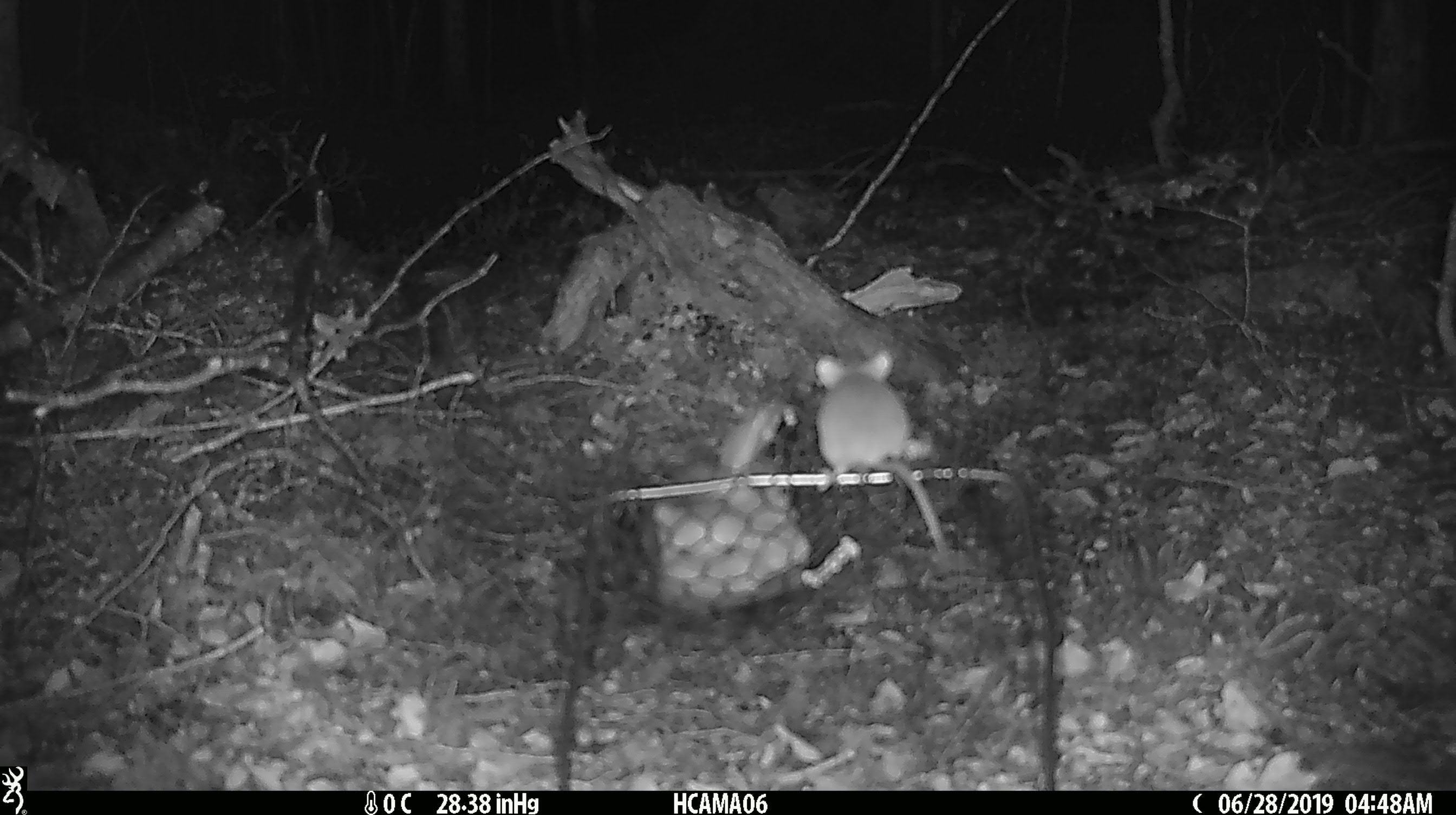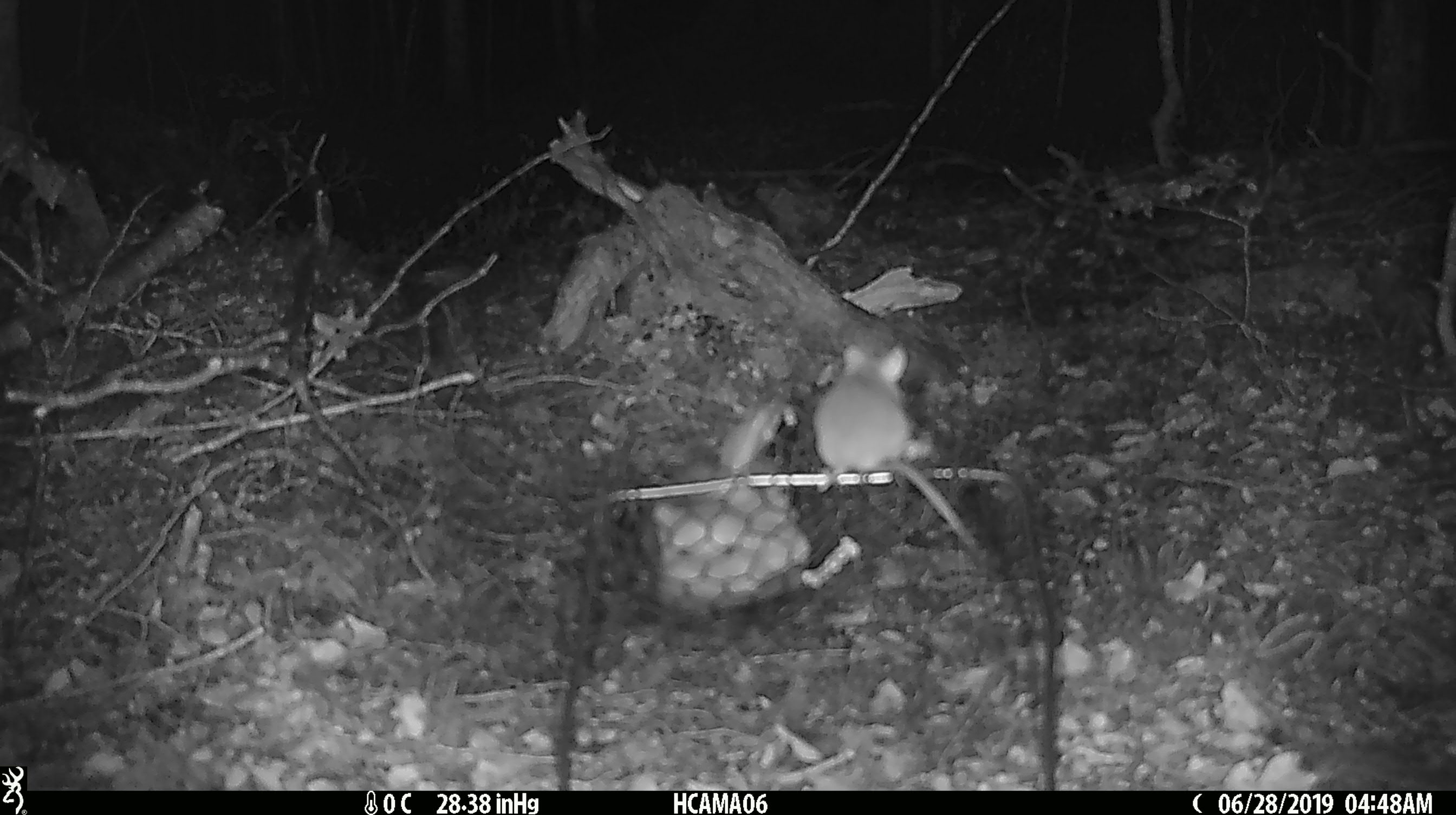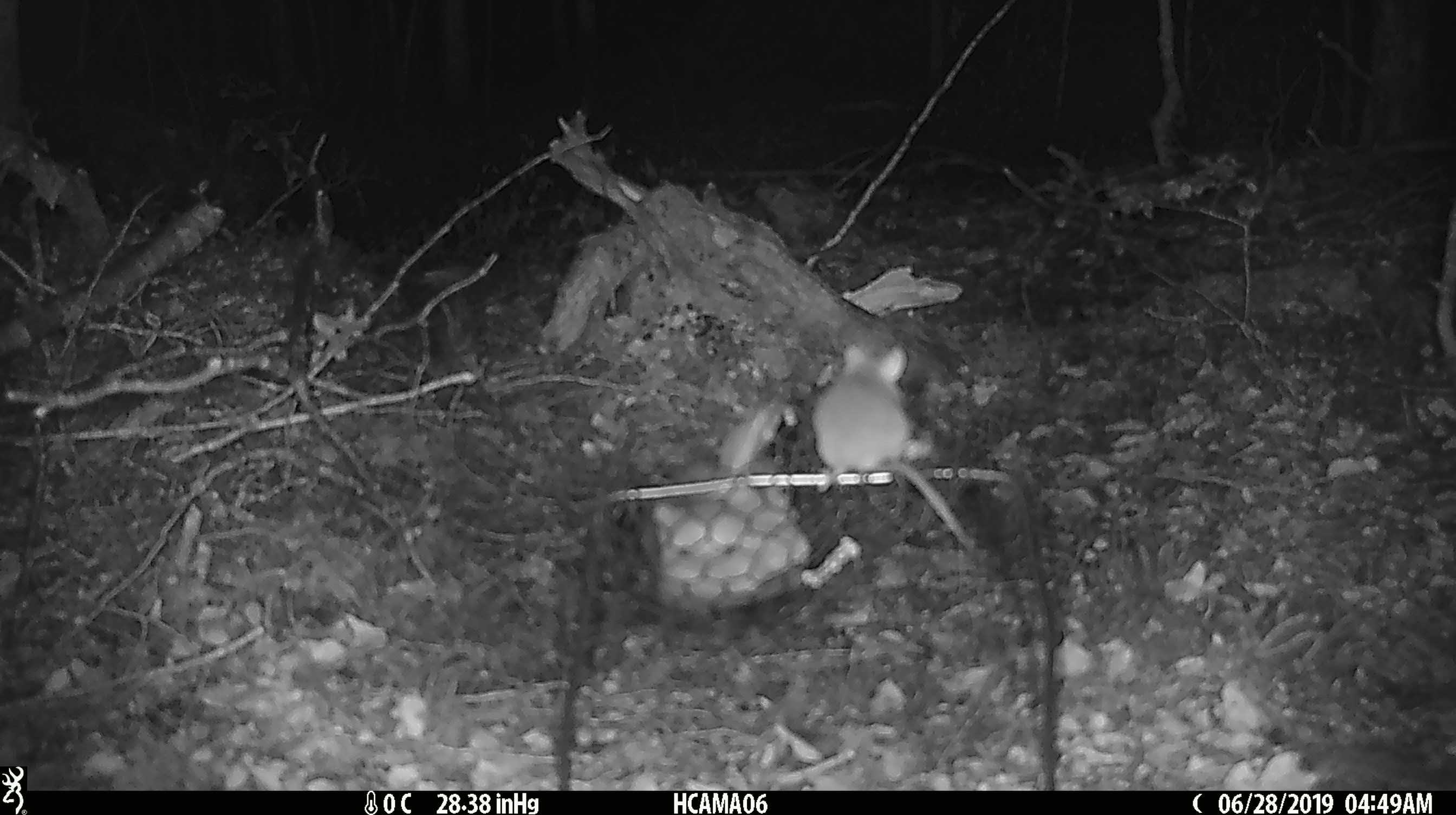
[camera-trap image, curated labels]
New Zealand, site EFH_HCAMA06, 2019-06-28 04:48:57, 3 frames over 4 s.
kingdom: Animalia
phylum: Chordata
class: Mammalia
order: Rodentia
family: Muridae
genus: Mus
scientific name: Mus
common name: mouse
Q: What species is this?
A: Mouse (Mus).